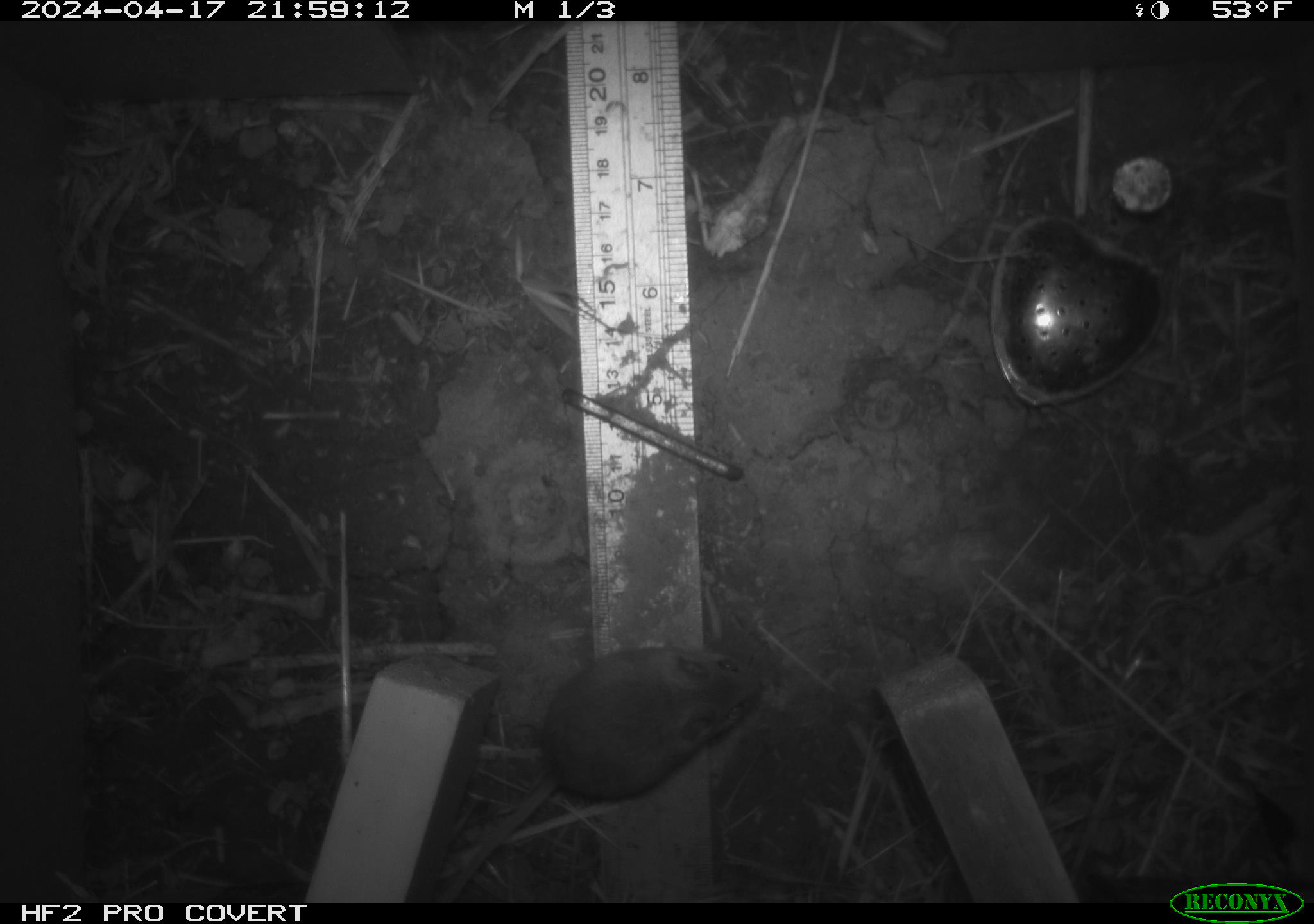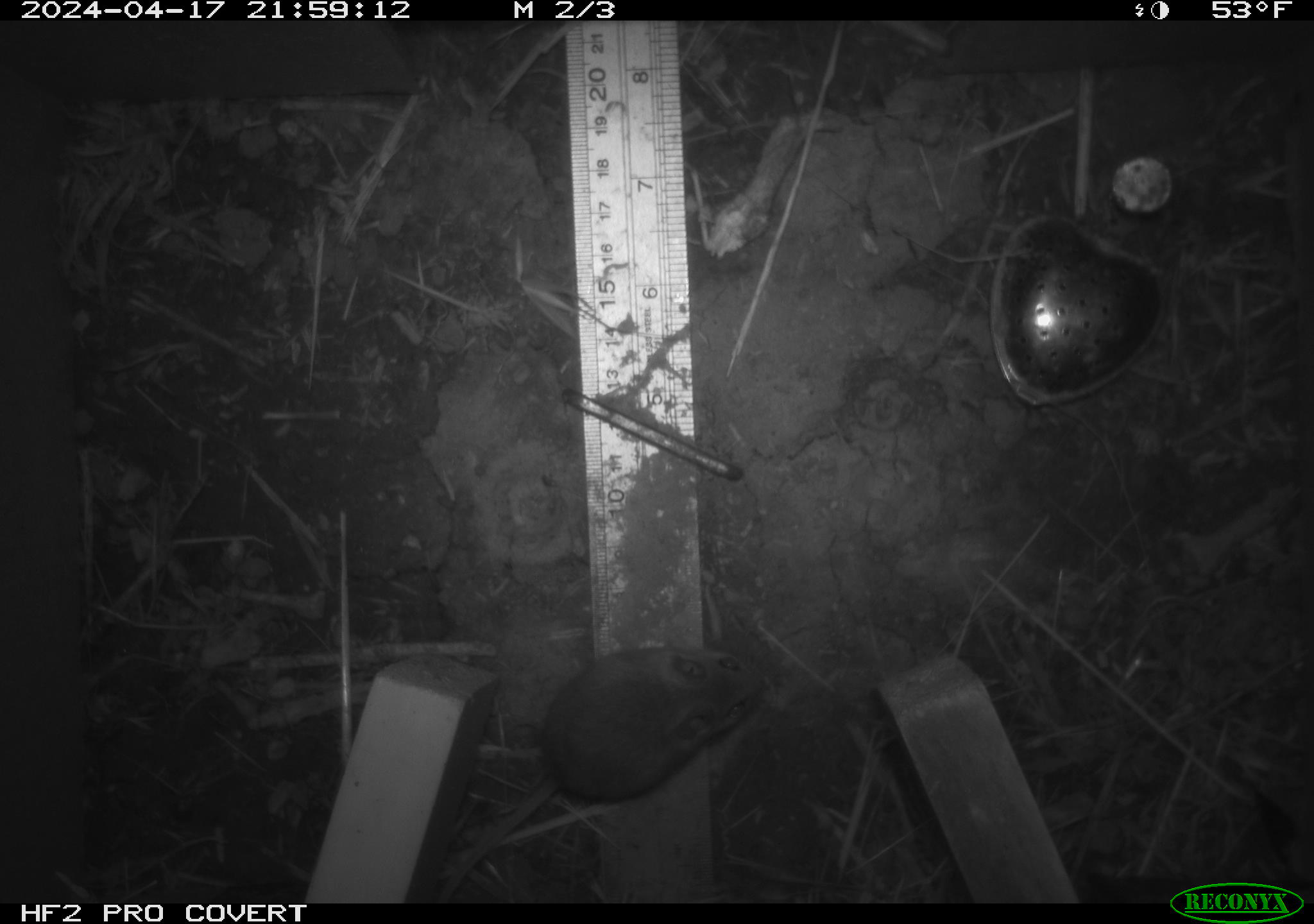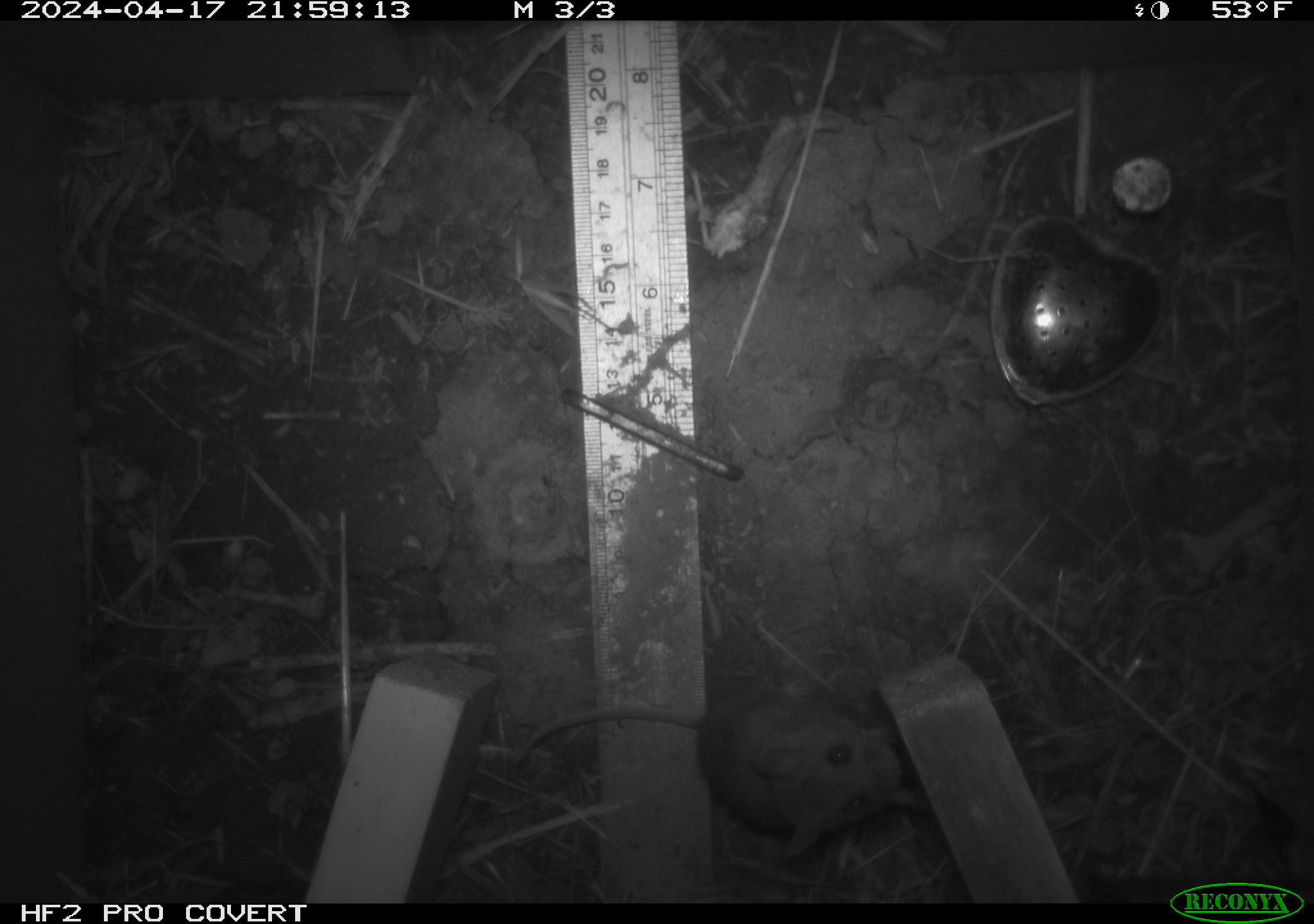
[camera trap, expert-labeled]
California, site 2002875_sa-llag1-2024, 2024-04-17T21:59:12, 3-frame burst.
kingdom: Animalia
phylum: Chordata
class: Mammalia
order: Rodentia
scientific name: Rodentia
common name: mouse species